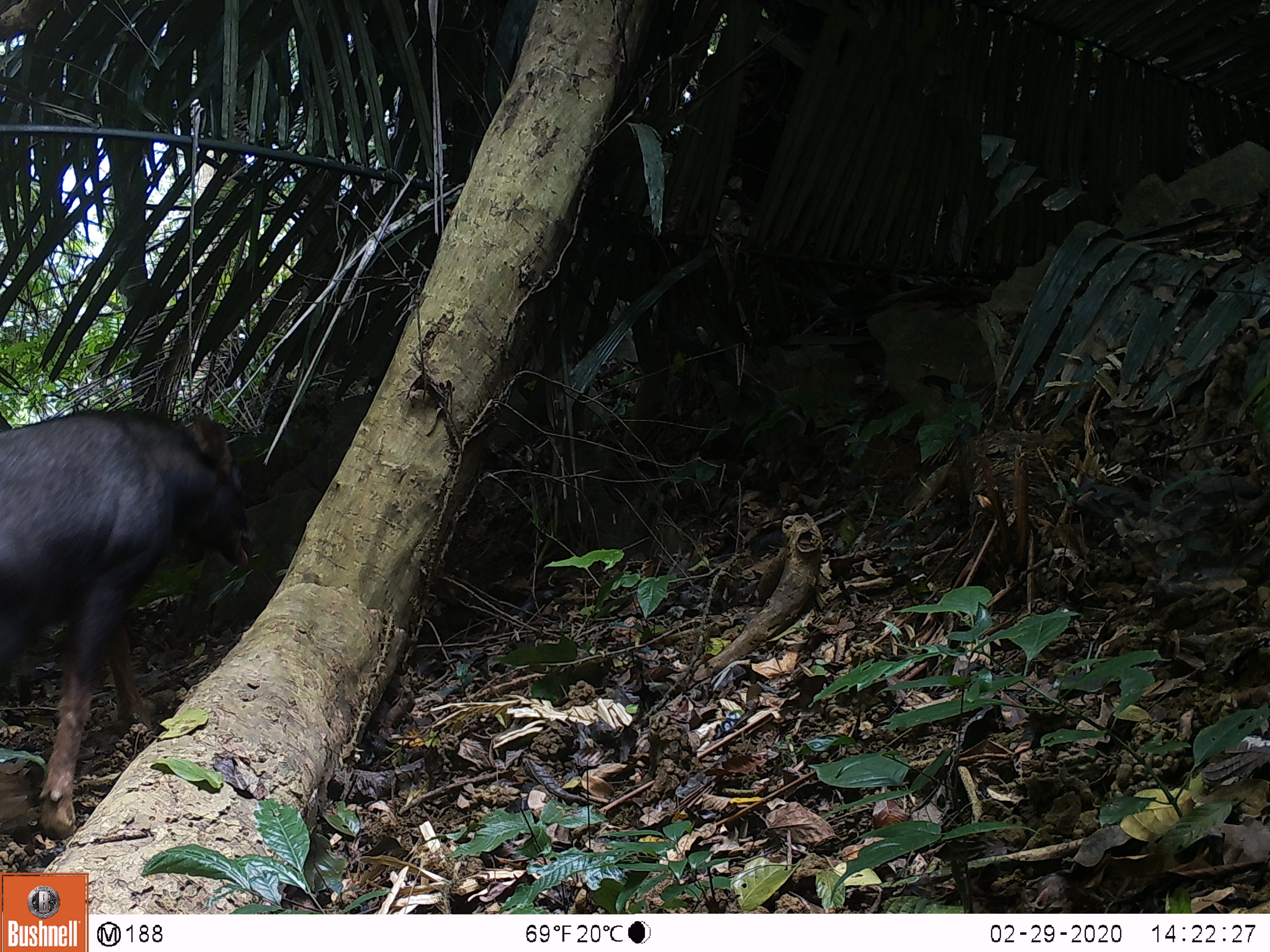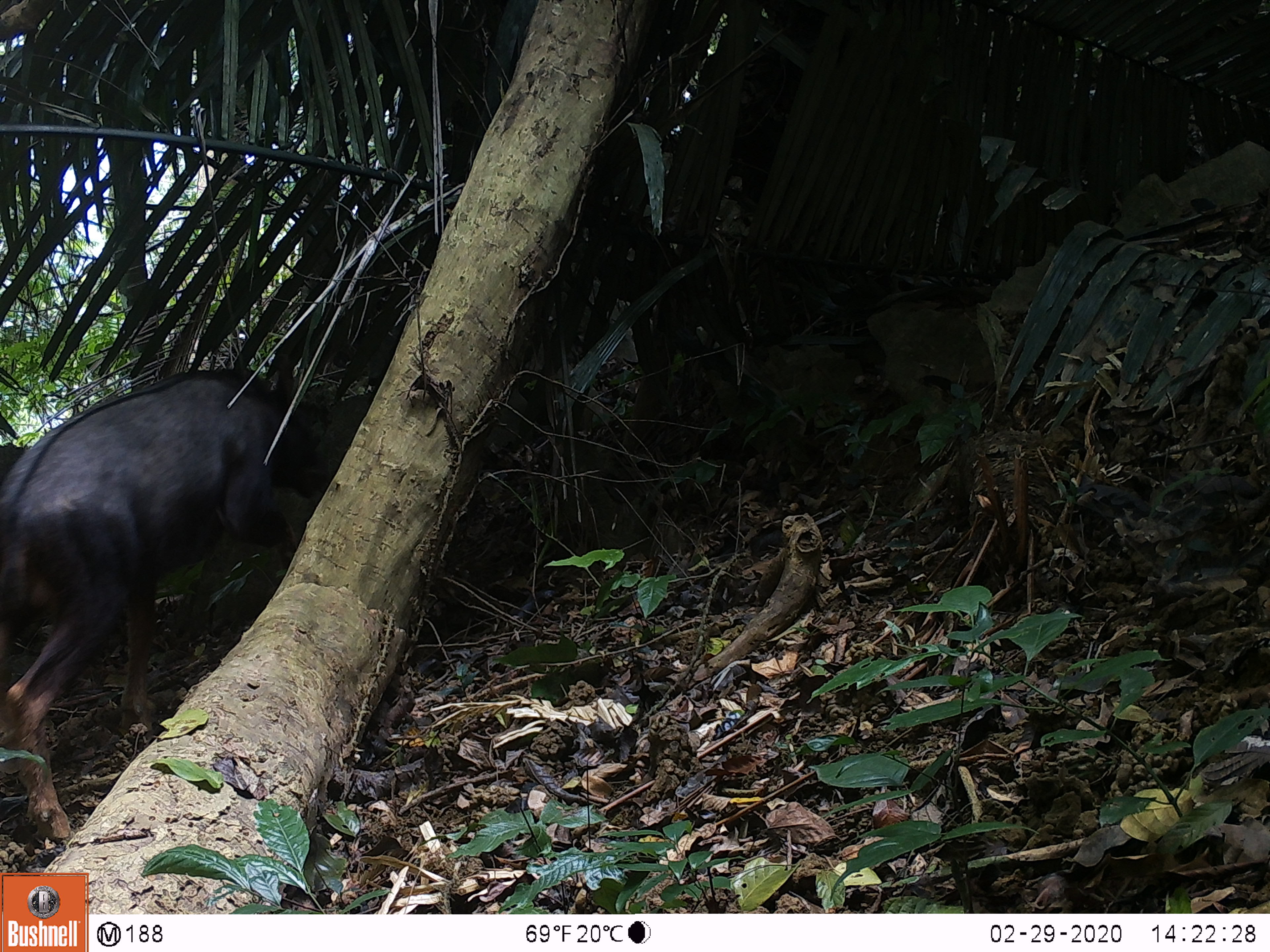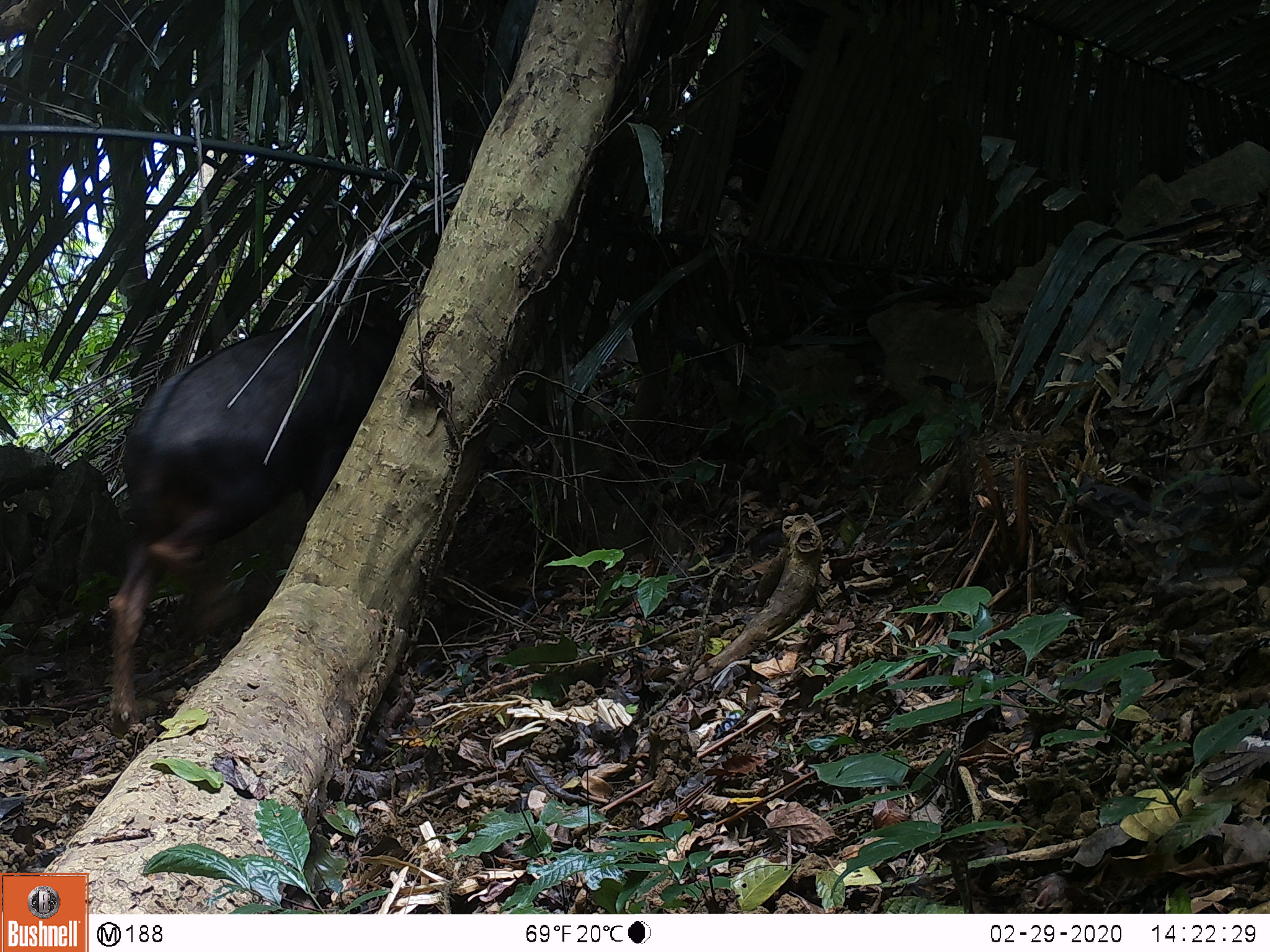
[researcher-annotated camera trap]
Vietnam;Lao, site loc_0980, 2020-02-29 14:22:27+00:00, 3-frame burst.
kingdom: Animalia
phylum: Chordata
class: Mammalia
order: Artiodactyla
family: Bovidae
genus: Capricornis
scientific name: Capricornis sumatraensis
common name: chinese serow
Chinese serow (Capricornis sumatraensis). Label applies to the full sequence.